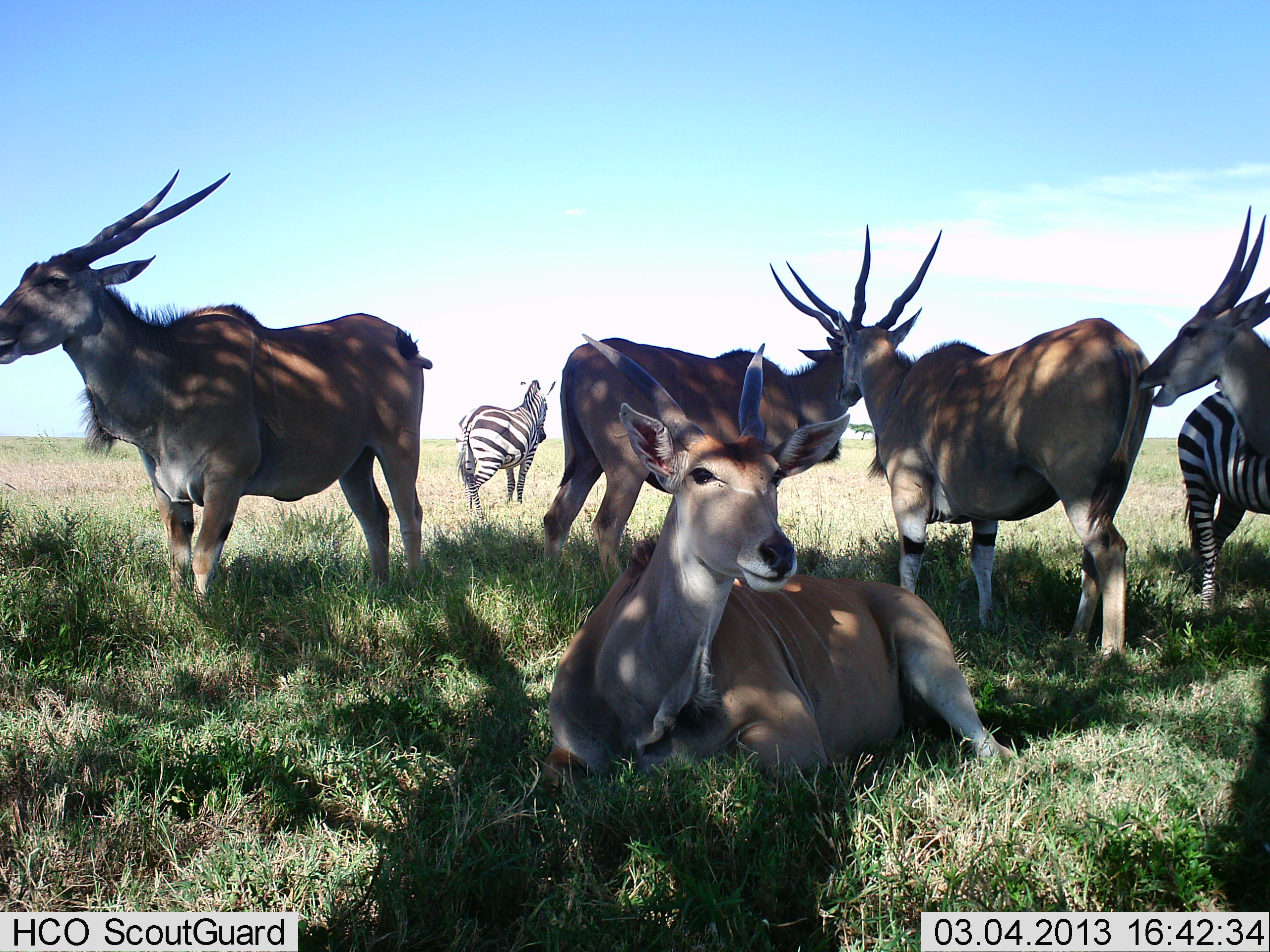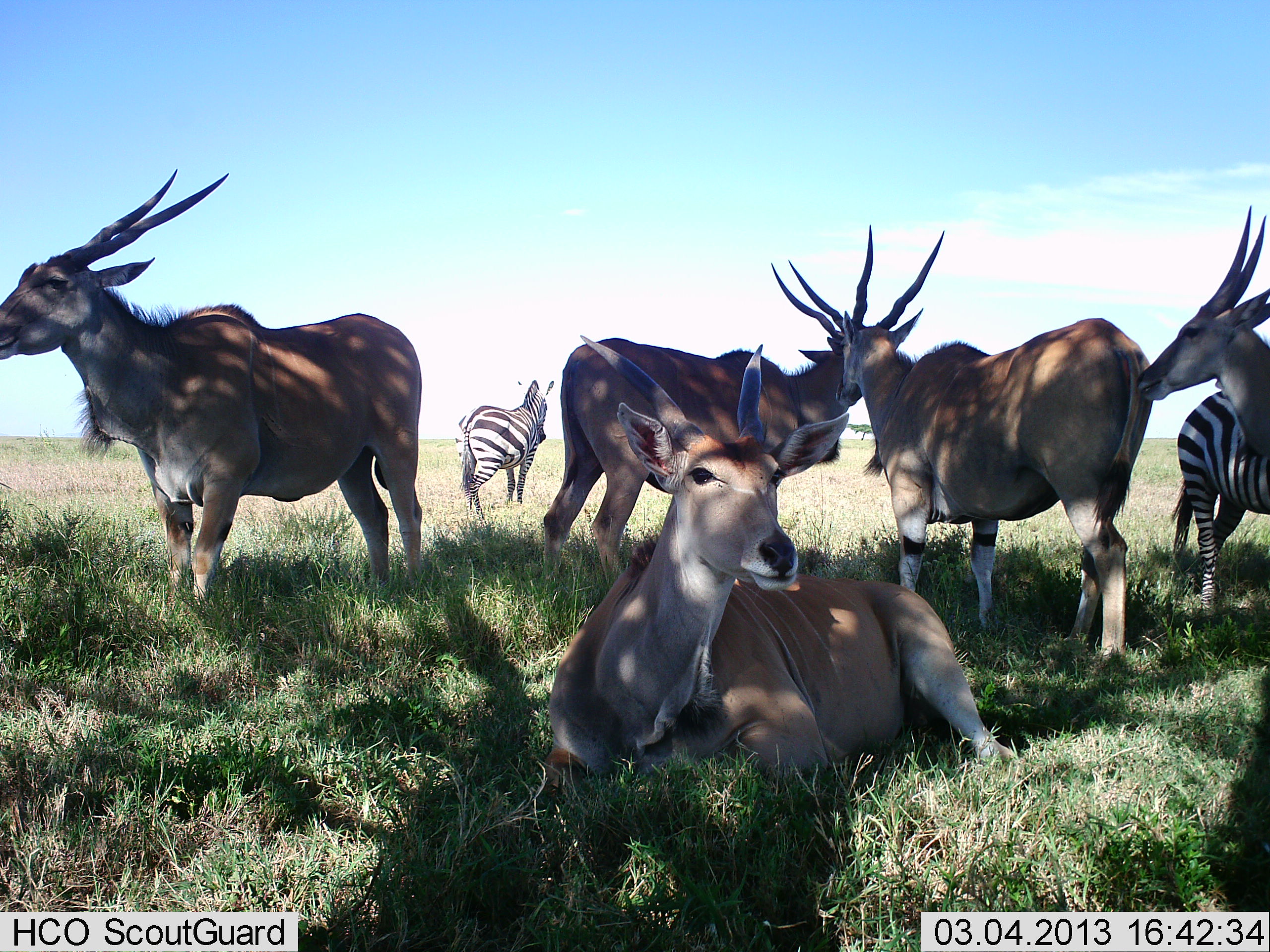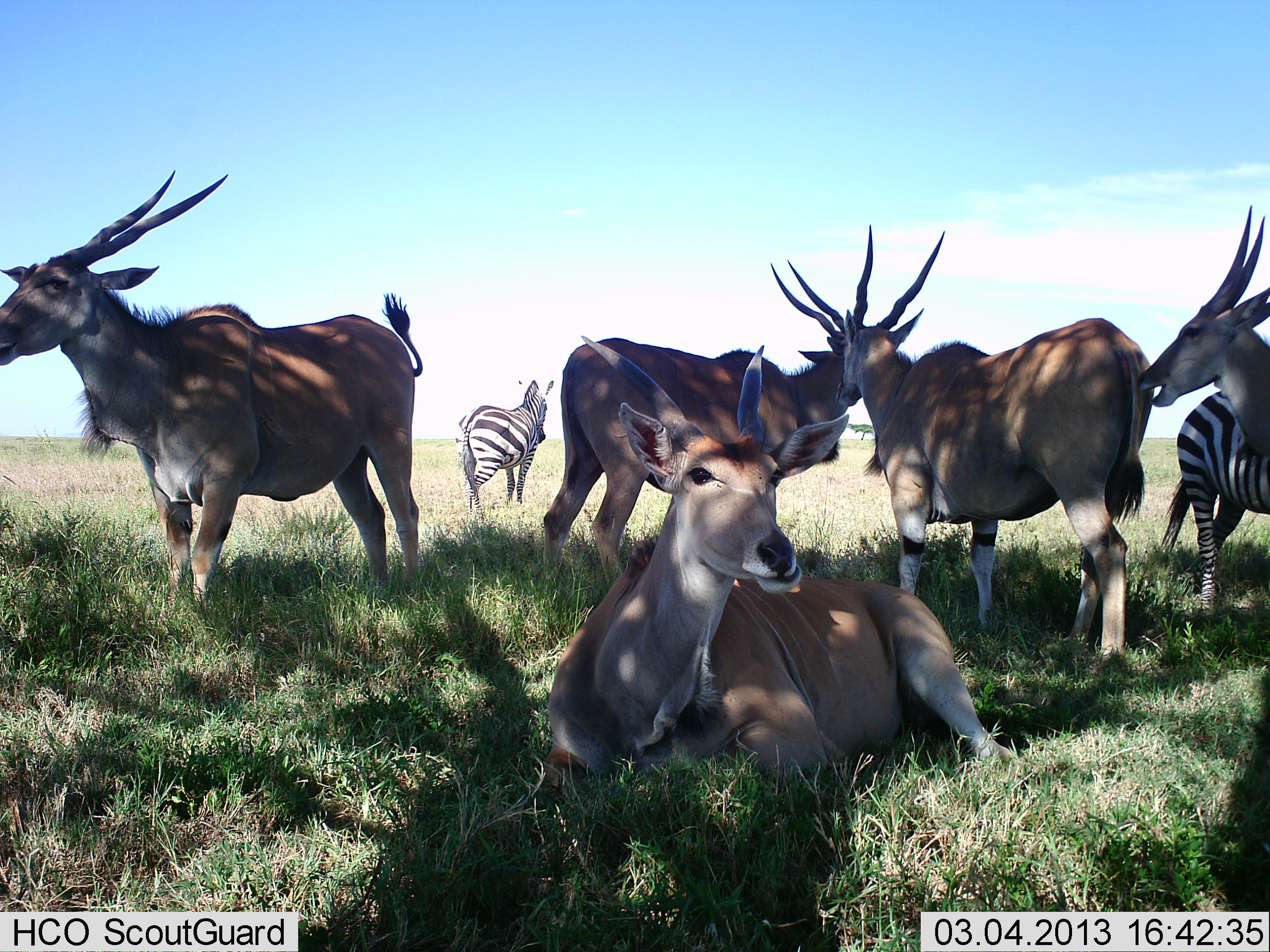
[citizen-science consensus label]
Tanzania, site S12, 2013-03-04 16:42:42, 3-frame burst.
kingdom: Animalia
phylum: Chordata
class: Mammalia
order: Artiodactyla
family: Bovidae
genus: Tragelaphus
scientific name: Tragelaphus oryx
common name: eland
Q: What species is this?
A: Eland (Tragelaphus oryx).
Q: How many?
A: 5.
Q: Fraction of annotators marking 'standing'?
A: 88%.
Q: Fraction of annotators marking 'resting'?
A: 88%.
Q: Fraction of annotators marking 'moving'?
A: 0%.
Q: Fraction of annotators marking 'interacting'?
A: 12%.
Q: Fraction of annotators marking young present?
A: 0%.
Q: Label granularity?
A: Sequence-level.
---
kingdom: Animalia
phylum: Chordata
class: Mammalia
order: Perissodactyla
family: Equidae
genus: Equus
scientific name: Equus quagga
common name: plains zebra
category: zebra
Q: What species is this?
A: Zebra (plains zebra) (Equus quagga).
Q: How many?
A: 2.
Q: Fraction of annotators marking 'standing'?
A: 88%.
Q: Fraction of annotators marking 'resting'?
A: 12%.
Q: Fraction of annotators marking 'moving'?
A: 12%.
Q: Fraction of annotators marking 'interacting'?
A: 0%.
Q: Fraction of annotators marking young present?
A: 0%.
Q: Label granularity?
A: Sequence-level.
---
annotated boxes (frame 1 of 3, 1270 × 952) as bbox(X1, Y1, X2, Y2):
animal: bbox(548, 332, 1013, 779); bbox(0, 166, 432, 606); bbox(785, 222, 1158, 663); bbox(542, 224, 943, 590); bbox(1140, 204, 1270, 616); bbox(455, 376, 557, 519)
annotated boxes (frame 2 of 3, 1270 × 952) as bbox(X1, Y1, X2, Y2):
animal: bbox(548, 332, 1013, 779); bbox(0, 166, 426, 606); bbox(769, 222, 1158, 663); bbox(542, 224, 943, 590); bbox(1140, 204, 1270, 616); bbox(455, 376, 557, 519)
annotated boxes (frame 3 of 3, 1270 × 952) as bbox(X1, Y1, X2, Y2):
animal: bbox(548, 332, 1013, 779); bbox(0, 166, 432, 606); bbox(773, 222, 1158, 663); bbox(542, 224, 943, 590); bbox(1140, 204, 1270, 616); bbox(455, 376, 557, 519)